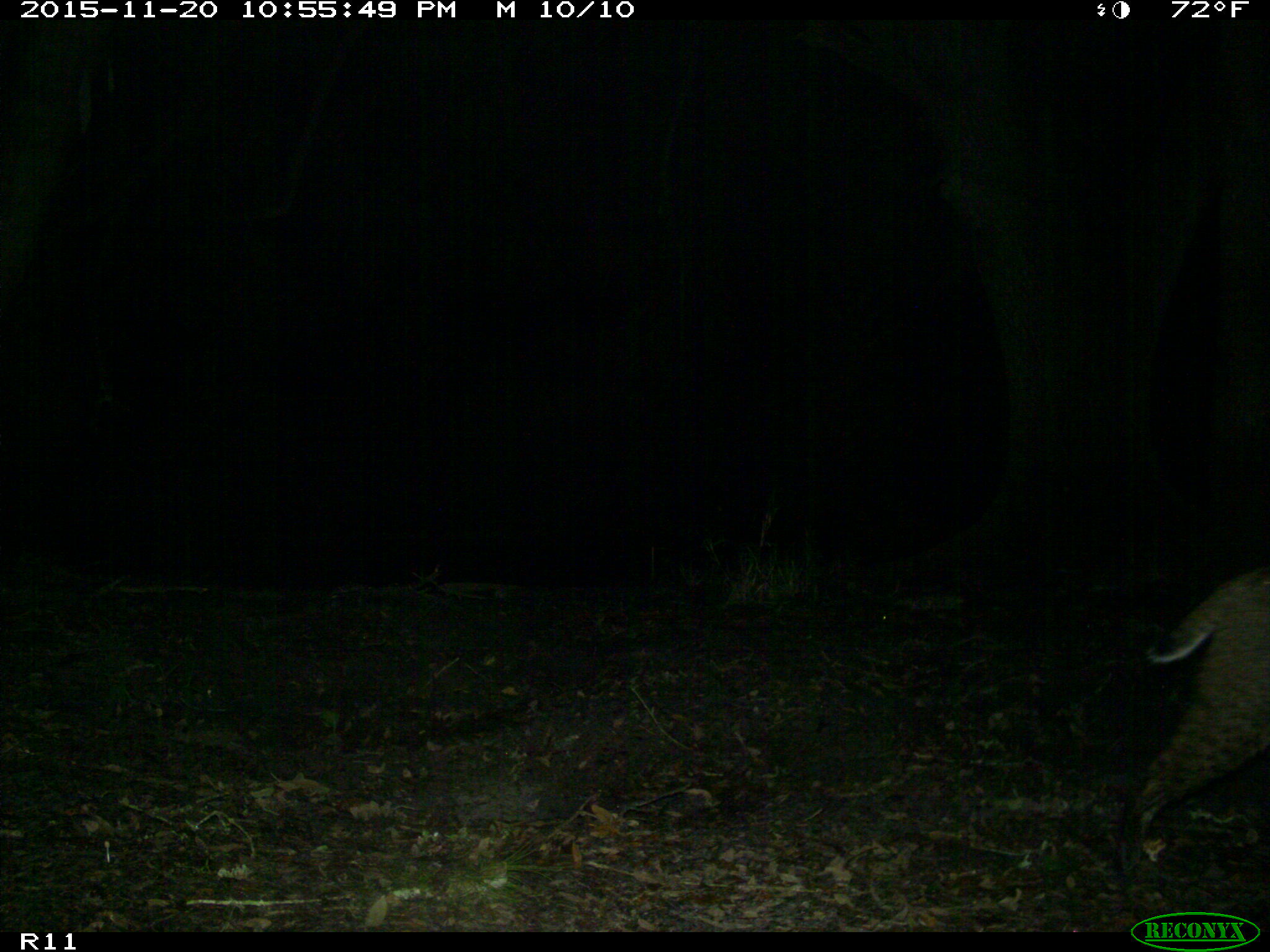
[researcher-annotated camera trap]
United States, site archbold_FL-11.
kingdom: Animalia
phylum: Chordata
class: Mammalia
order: Carnivora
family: Felidae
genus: Lynx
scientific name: Lynx rufus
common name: bobcat